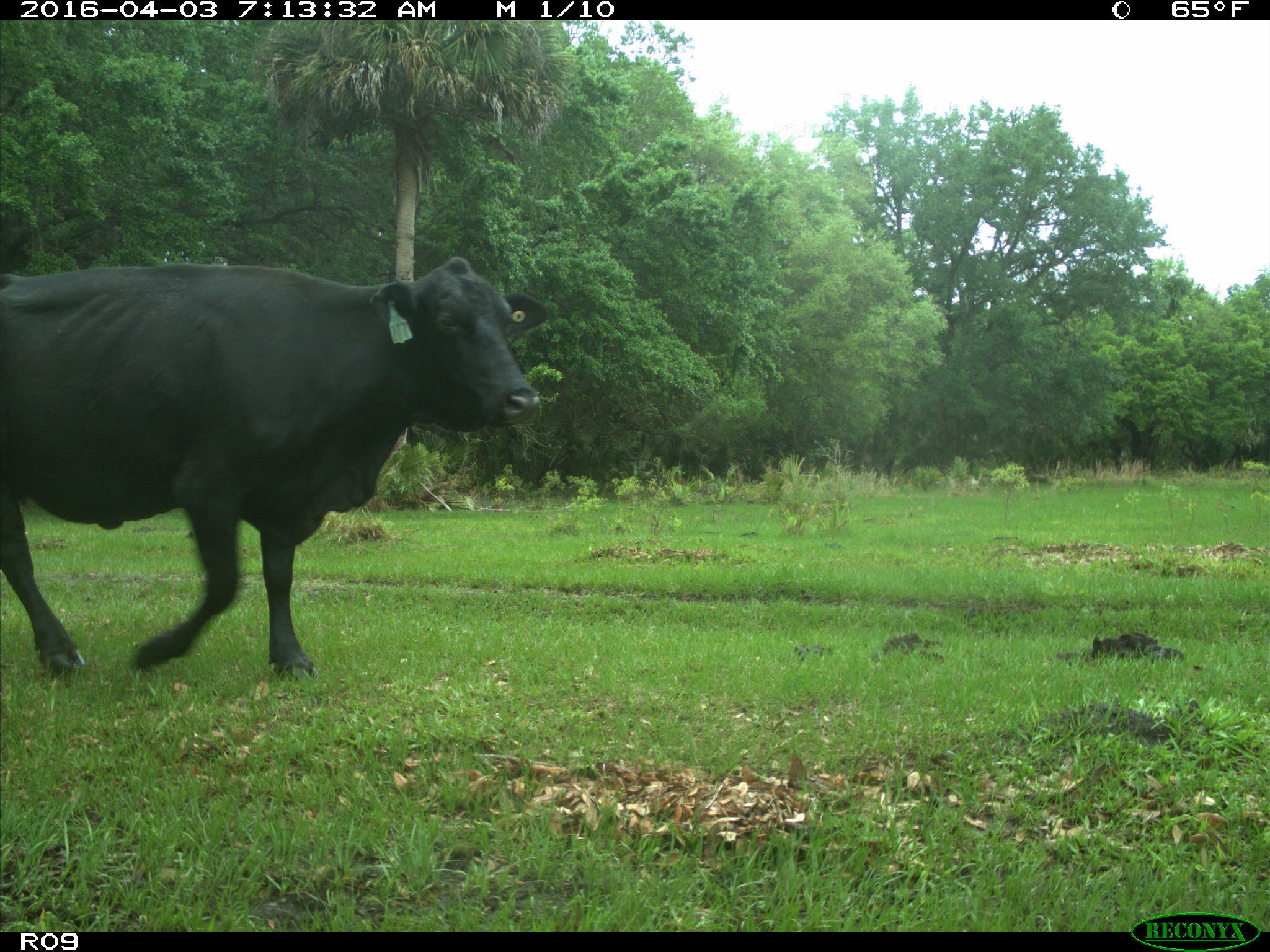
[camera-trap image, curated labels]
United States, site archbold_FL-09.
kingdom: Animalia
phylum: Chordata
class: Mammalia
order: Artiodactyla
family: Bovidae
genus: Bos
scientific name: Bos taurus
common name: domestic cow